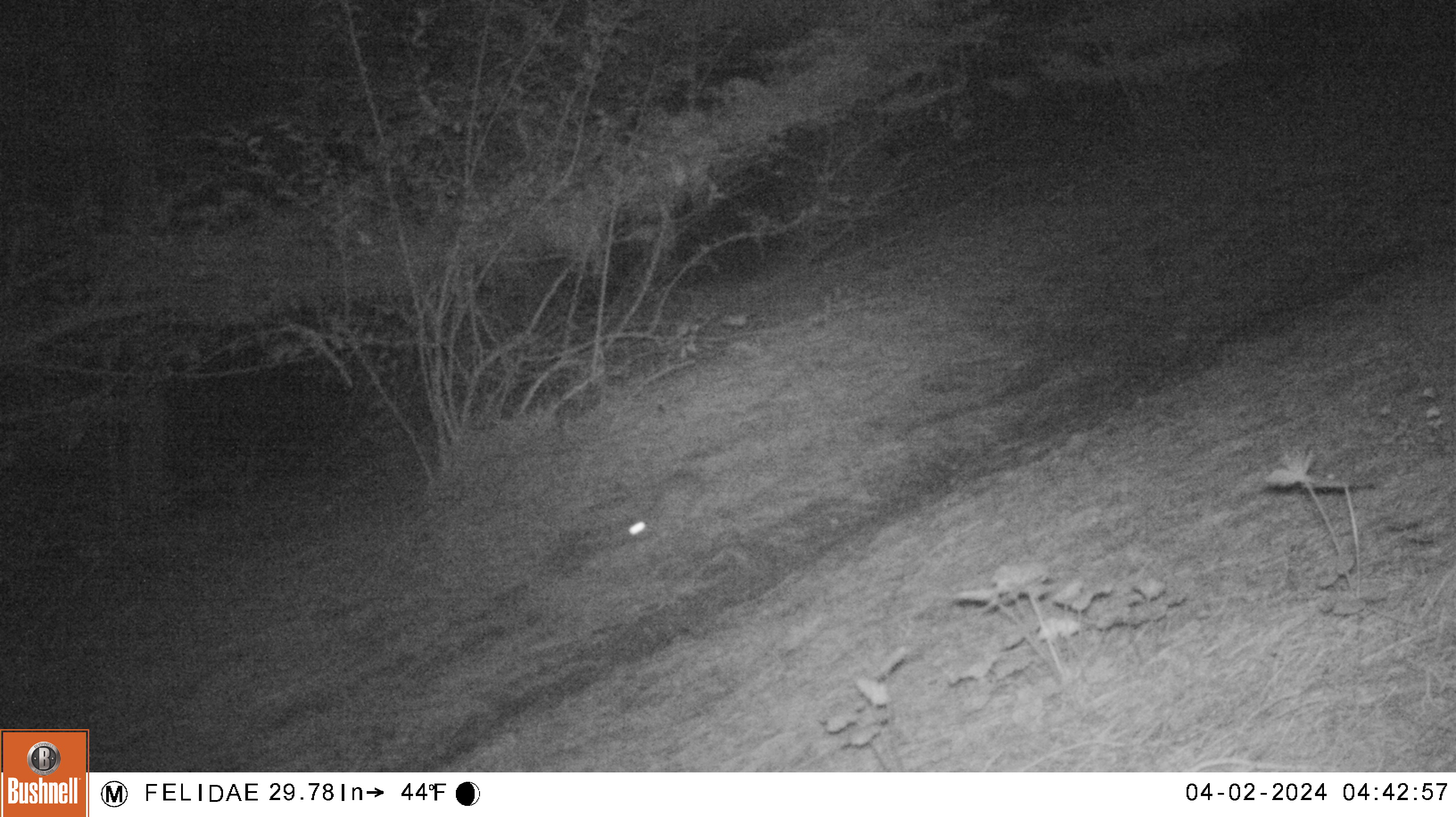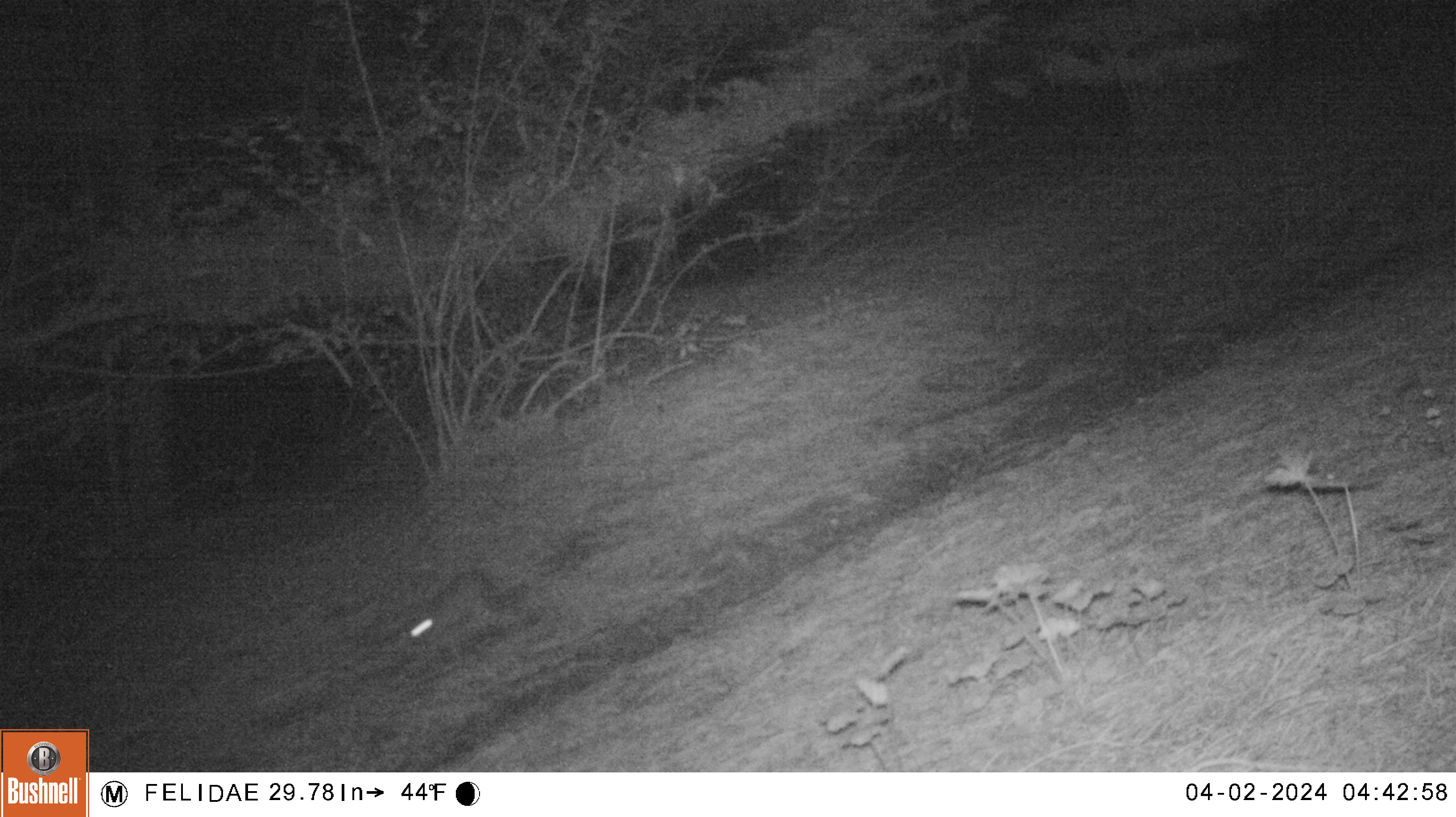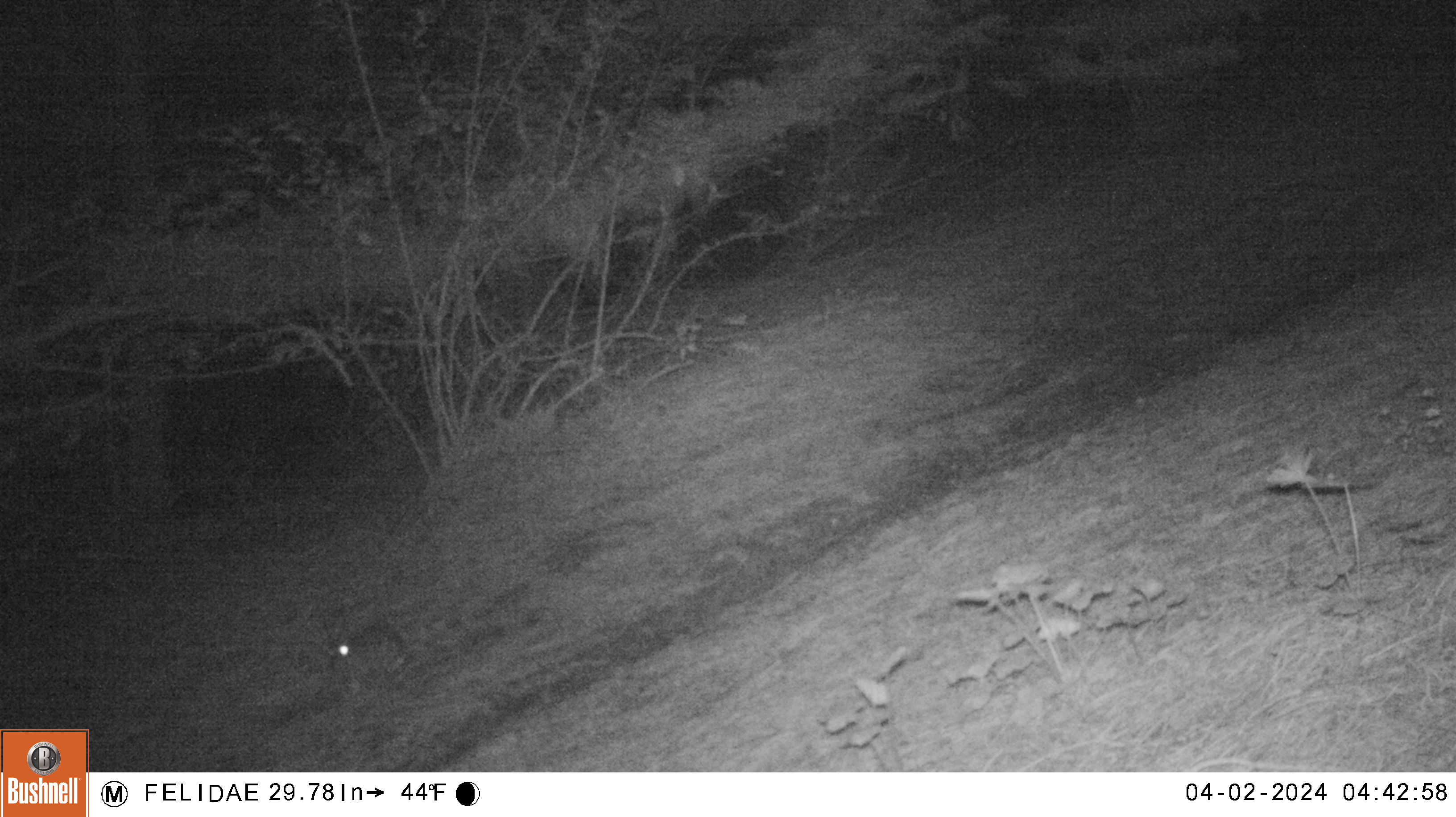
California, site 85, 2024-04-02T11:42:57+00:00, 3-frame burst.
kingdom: Animalia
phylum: Chordata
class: Mammalia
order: Lagomorpha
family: Leporidae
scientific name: Leporidae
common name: rabbit